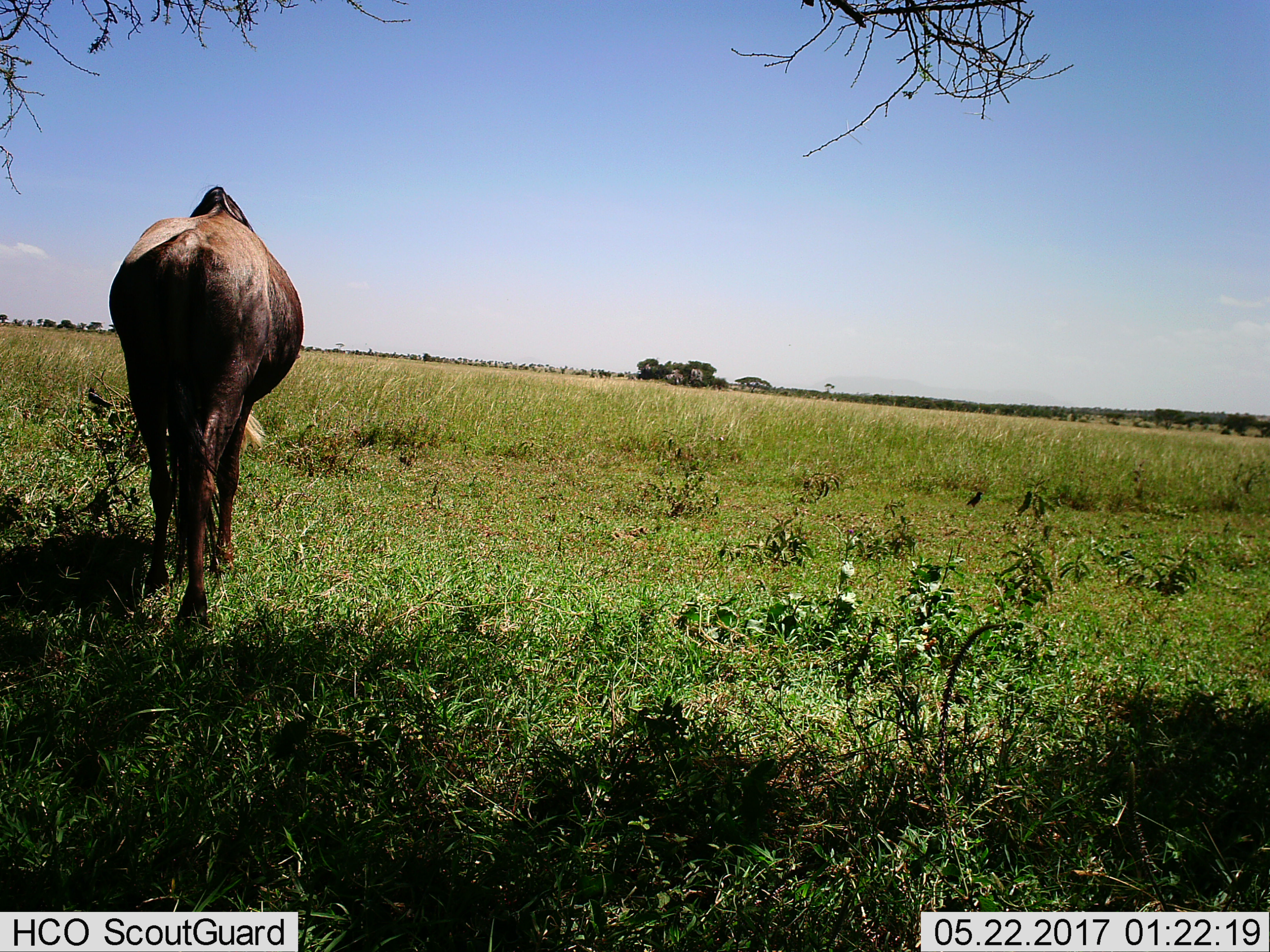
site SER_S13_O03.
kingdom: Animalia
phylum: Chordata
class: Mammalia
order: Artiodactyla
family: Bovidae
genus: Connochaetes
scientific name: Connochaetes taurinus taurinus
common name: blue wildebeest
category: wildebeestblue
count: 1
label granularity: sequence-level